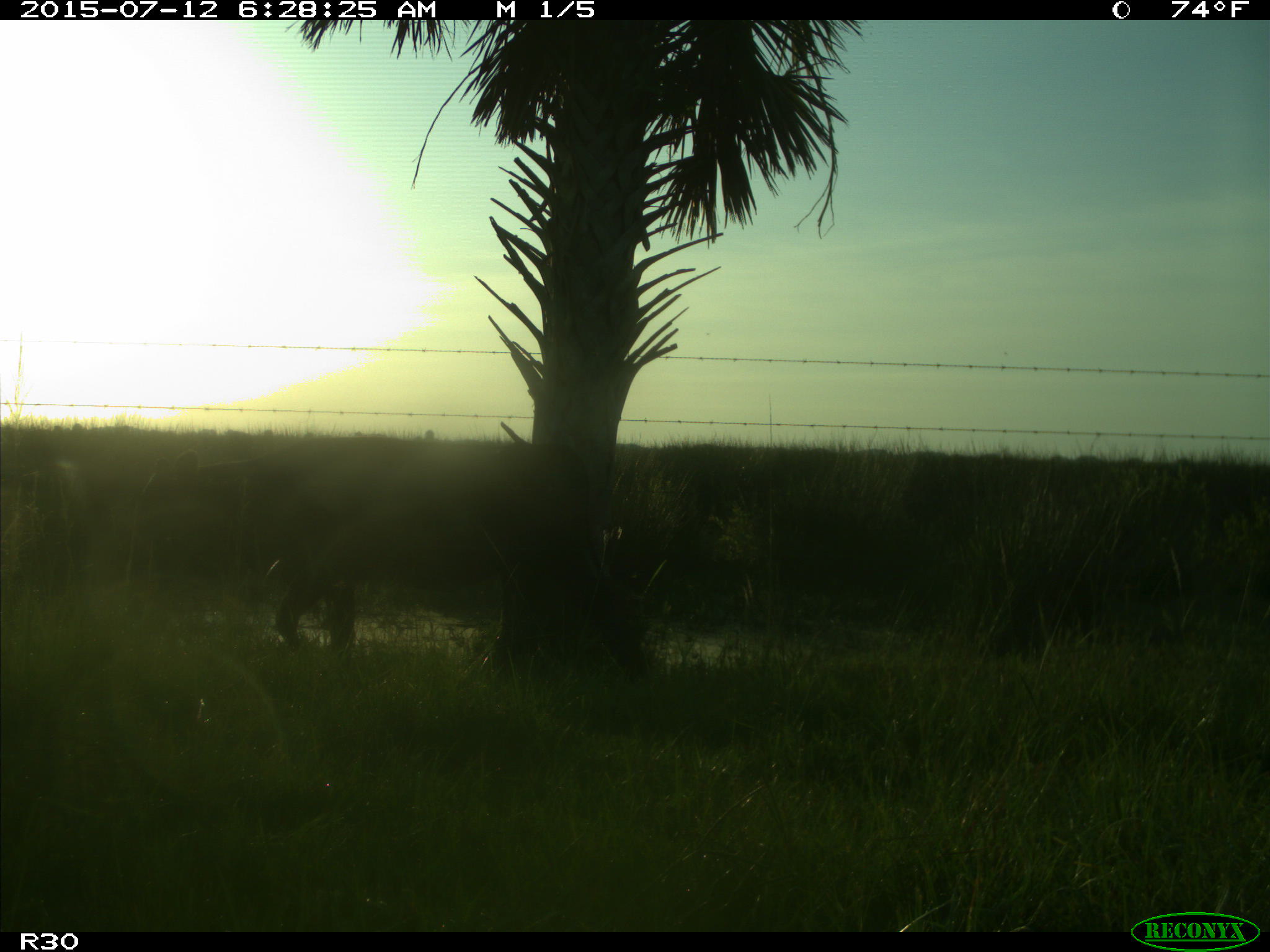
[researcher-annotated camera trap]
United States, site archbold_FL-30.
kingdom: Animalia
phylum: Chordata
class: Mammalia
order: Artiodactyla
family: Bovidae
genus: Bos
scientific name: Bos taurus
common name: domestic cow